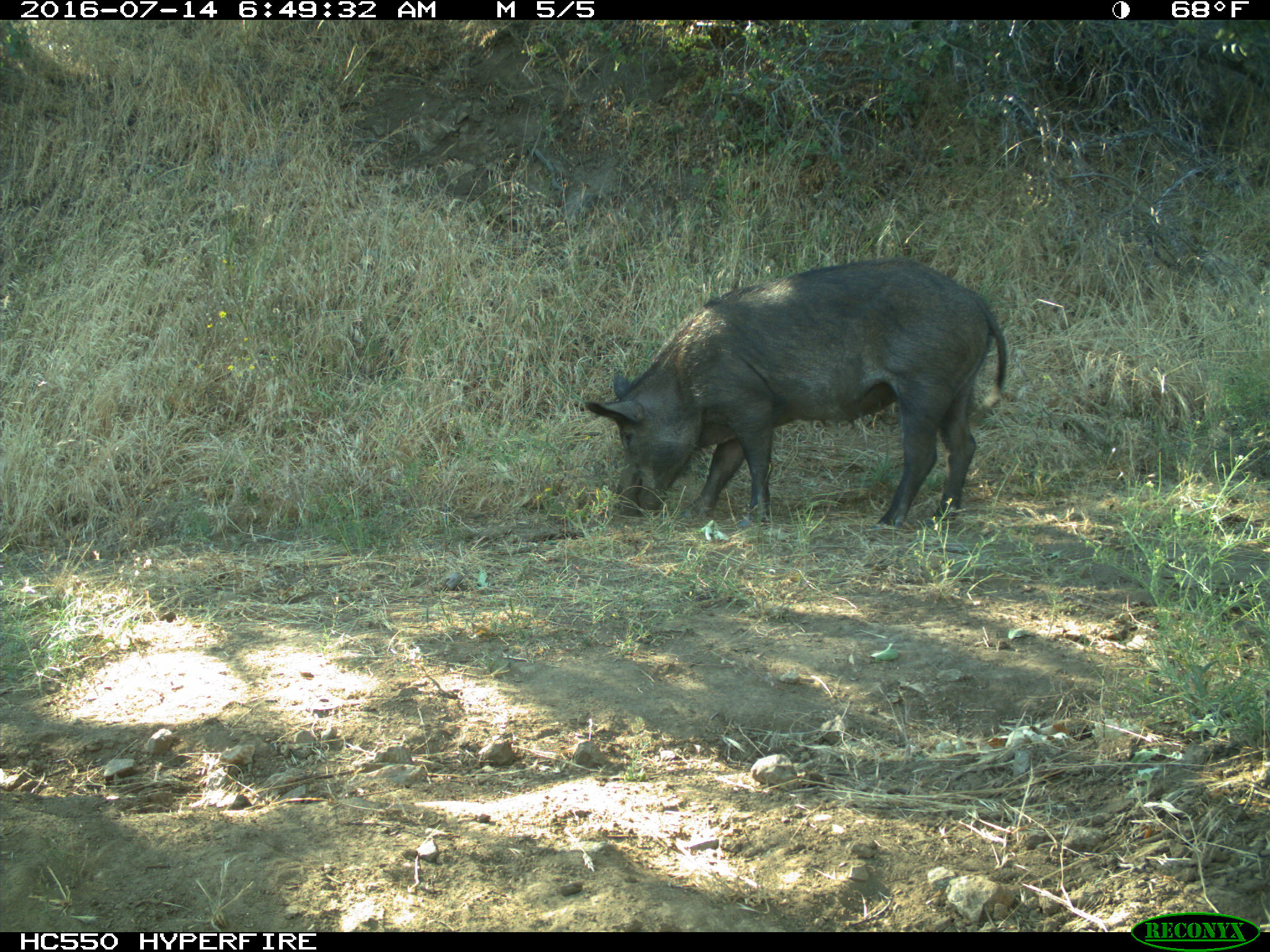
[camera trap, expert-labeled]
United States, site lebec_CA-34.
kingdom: Animalia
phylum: Chordata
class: Mammalia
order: Artiodactyla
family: Suidae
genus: Sus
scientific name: Sus scrofa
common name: wild boar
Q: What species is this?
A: Sus scrofa (wild boar).